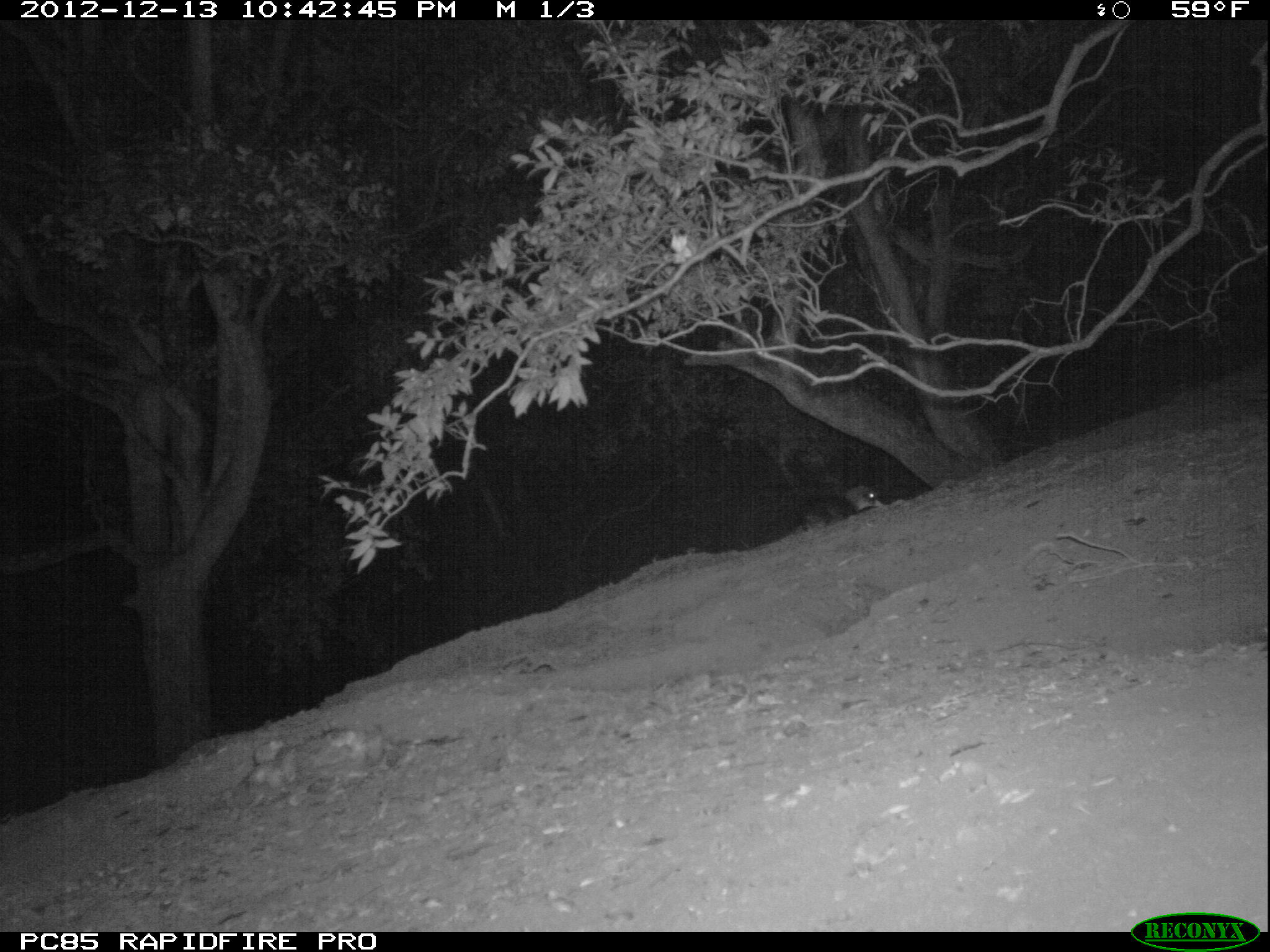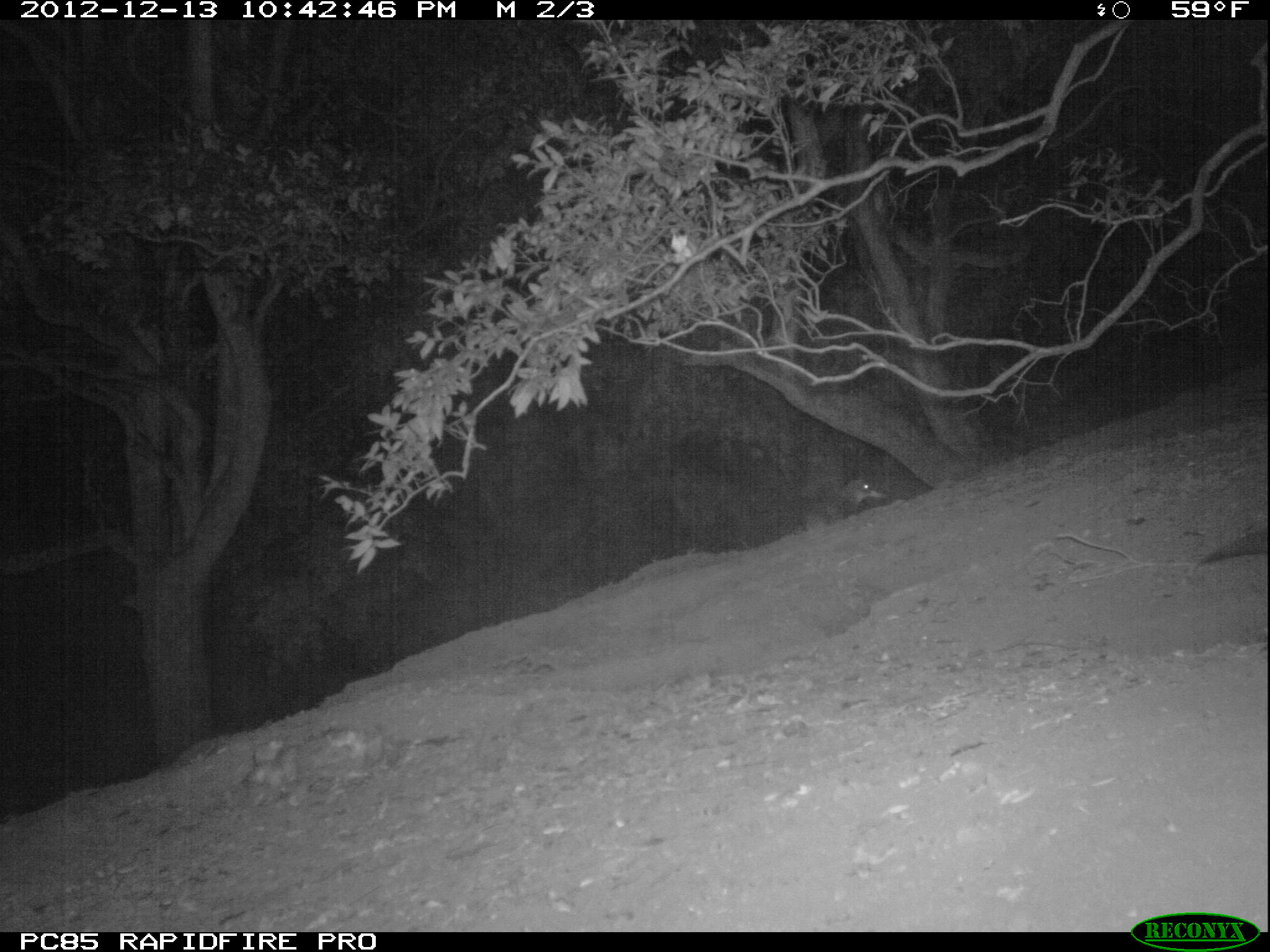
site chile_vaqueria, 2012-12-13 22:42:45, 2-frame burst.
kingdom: Animalia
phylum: Chordata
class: Aves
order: Procellariiformes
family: Procellariidae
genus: Calonectris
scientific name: Calonectris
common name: shearwater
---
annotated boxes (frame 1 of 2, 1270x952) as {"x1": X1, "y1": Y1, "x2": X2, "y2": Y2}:
shearwater: {"x1": 802, "y1": 483, "x2": 882, "y2": 528}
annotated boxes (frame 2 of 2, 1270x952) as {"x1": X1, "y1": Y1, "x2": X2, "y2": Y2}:
shearwater: {"x1": 1199, "y1": 508, "x2": 1270, "y2": 571}; {"x1": 801, "y1": 474, "x2": 881, "y2": 526}